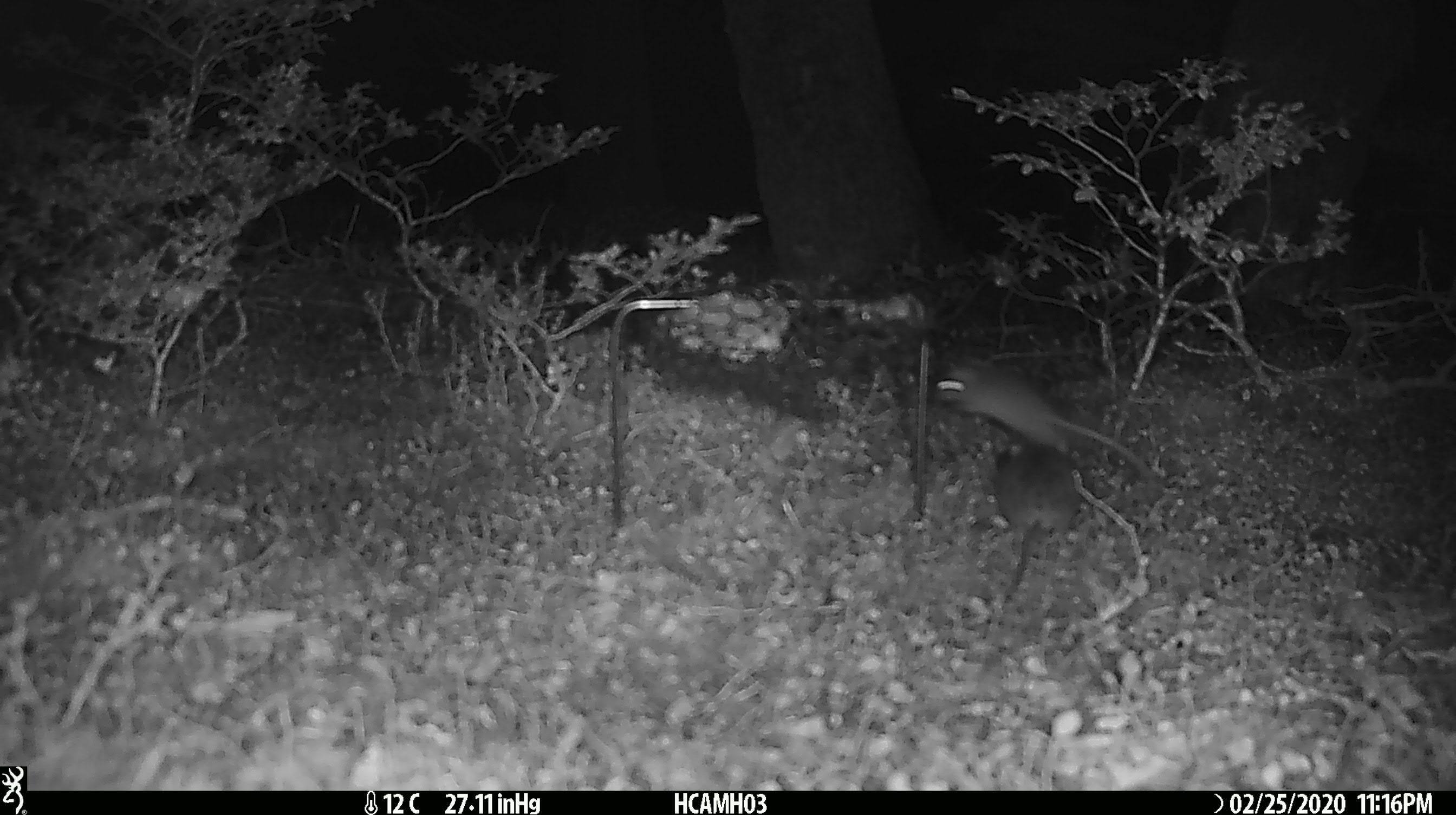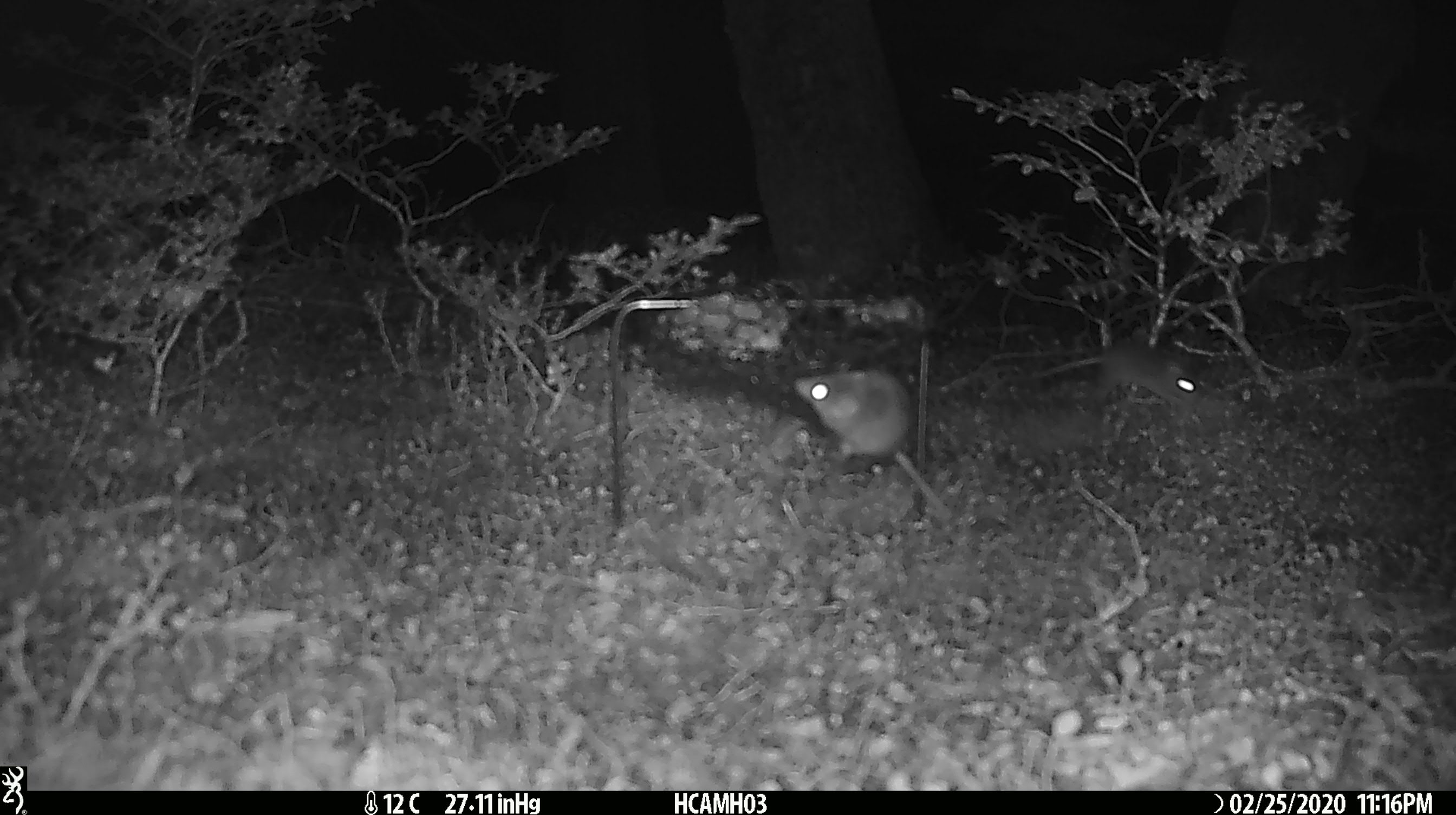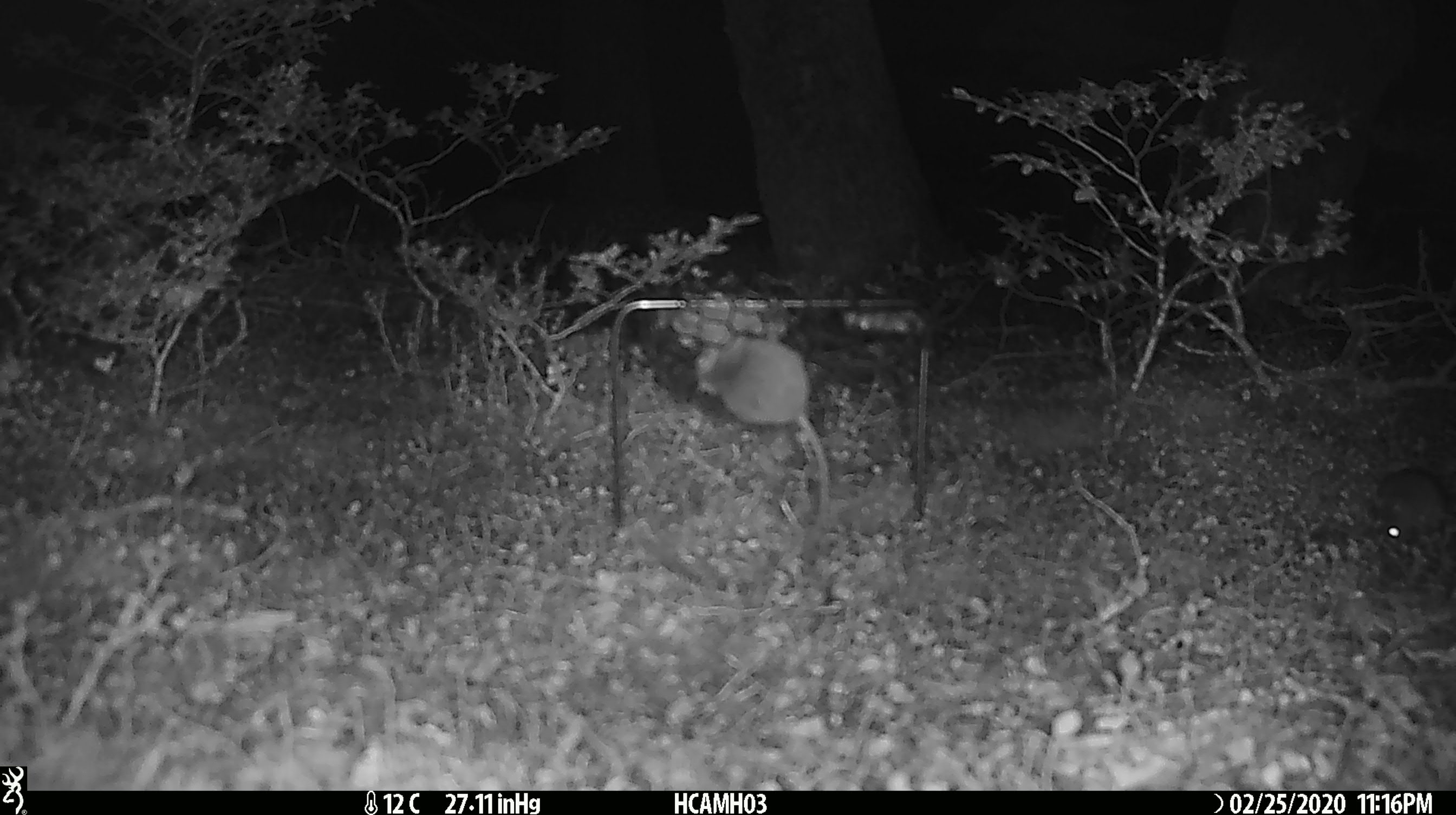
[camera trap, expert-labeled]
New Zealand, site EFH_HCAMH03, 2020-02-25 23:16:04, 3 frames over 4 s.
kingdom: Animalia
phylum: Chordata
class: Mammalia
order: Rodentia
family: Muridae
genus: Mus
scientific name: Mus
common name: mouse